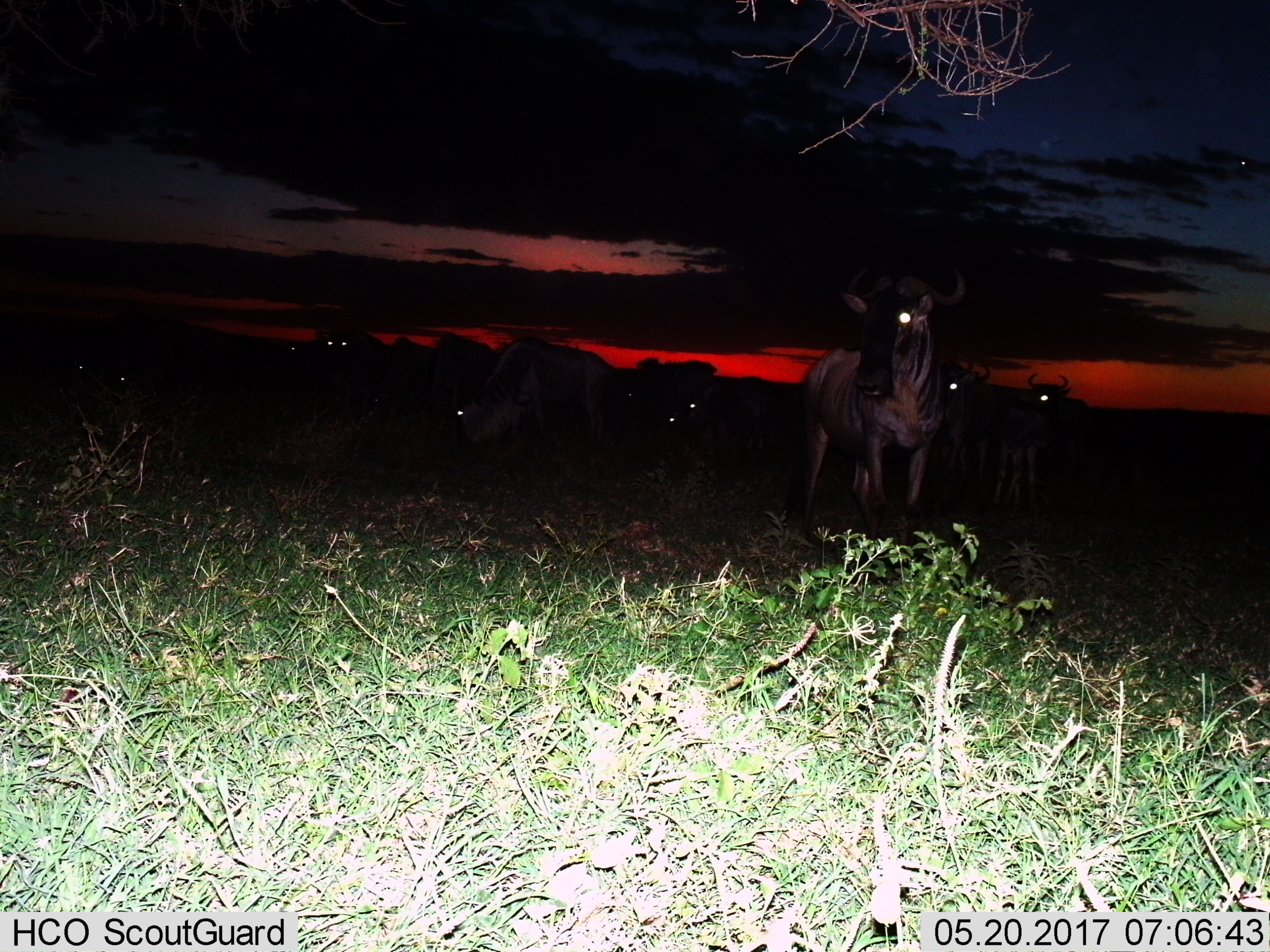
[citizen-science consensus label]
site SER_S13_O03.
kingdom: Animalia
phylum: Chordata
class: Mammalia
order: Artiodactyla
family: Bovidae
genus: Connochaetes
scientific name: Connochaetes taurinus taurinus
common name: blue wildebeest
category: wildebeestblue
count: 6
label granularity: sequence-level